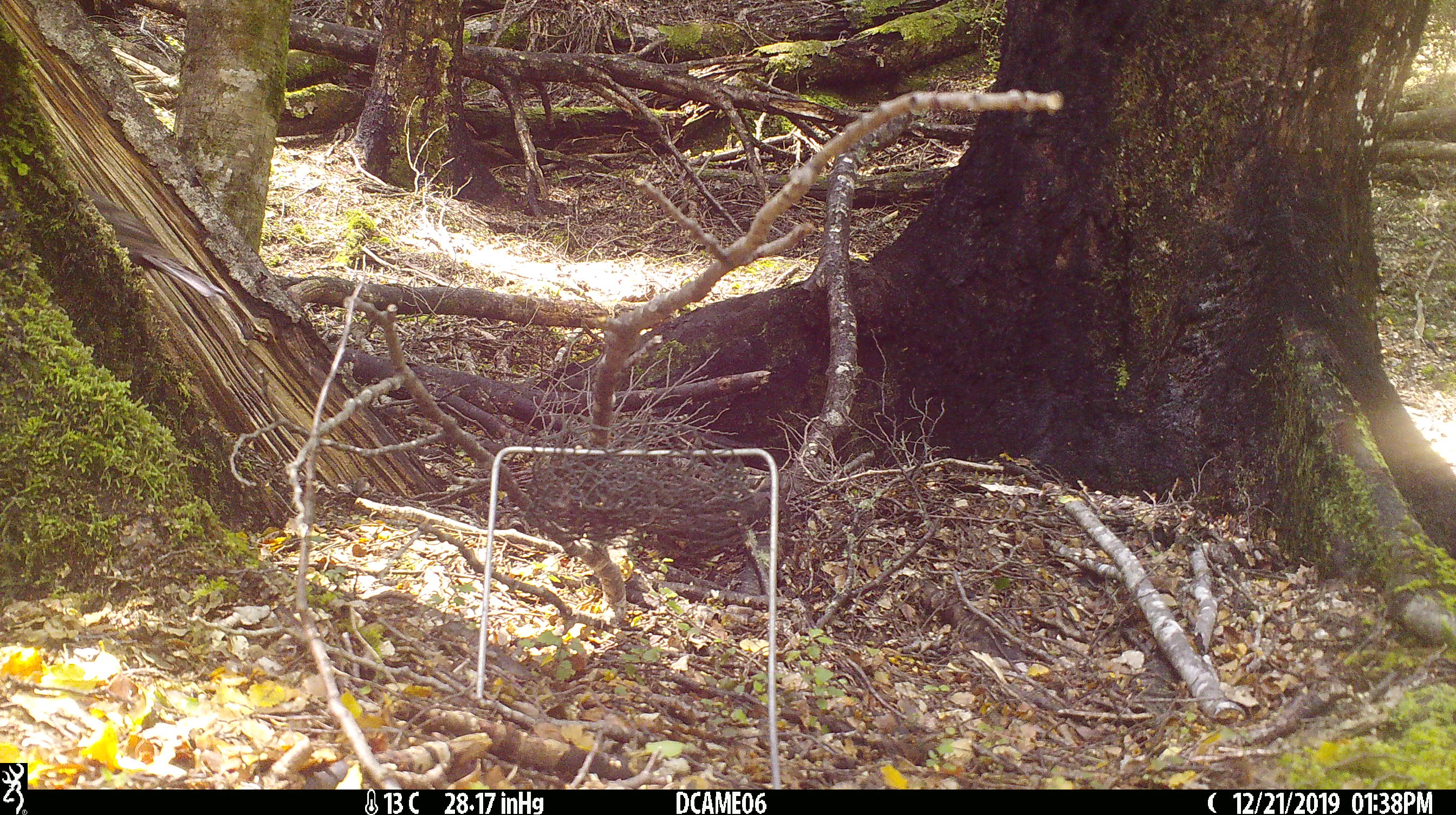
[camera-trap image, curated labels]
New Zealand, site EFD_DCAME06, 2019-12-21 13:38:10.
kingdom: Animalia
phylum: Chordata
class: Aves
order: Passeriformes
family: Turdidae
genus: Turdus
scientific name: Turdus merula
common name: eurasian blackbird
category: blackbird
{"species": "blackbird (eurasian blackbird) (Turdus merula)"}